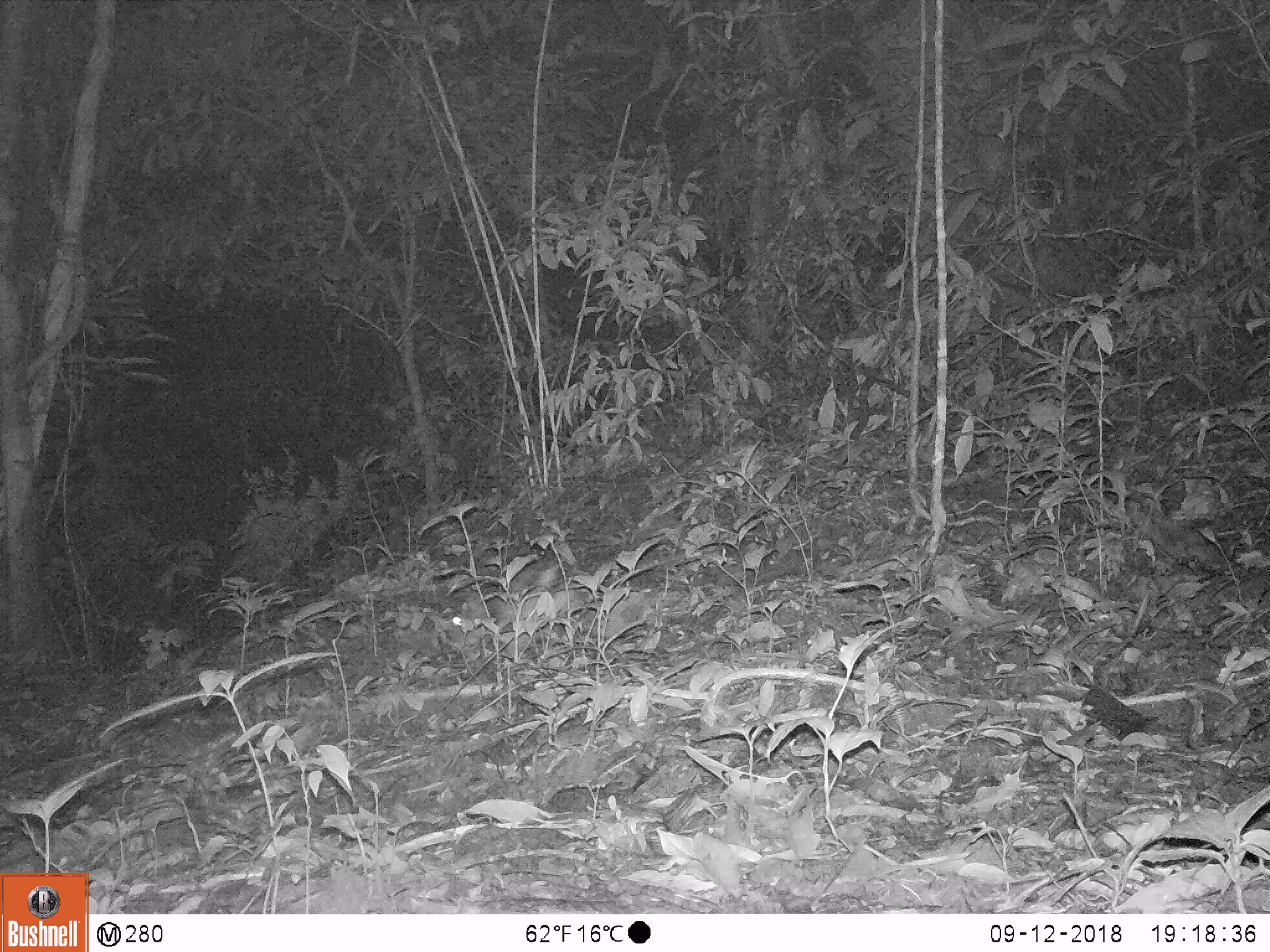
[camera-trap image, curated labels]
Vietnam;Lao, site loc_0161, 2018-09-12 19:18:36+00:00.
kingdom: Animalia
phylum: Chordata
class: Mammalia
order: Lagomorpha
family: Leporidae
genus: Nesolagus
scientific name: Nesolagus timminsi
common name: annamite striped rabbit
Annamite striped rabbit (Nesolagus timminsi). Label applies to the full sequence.